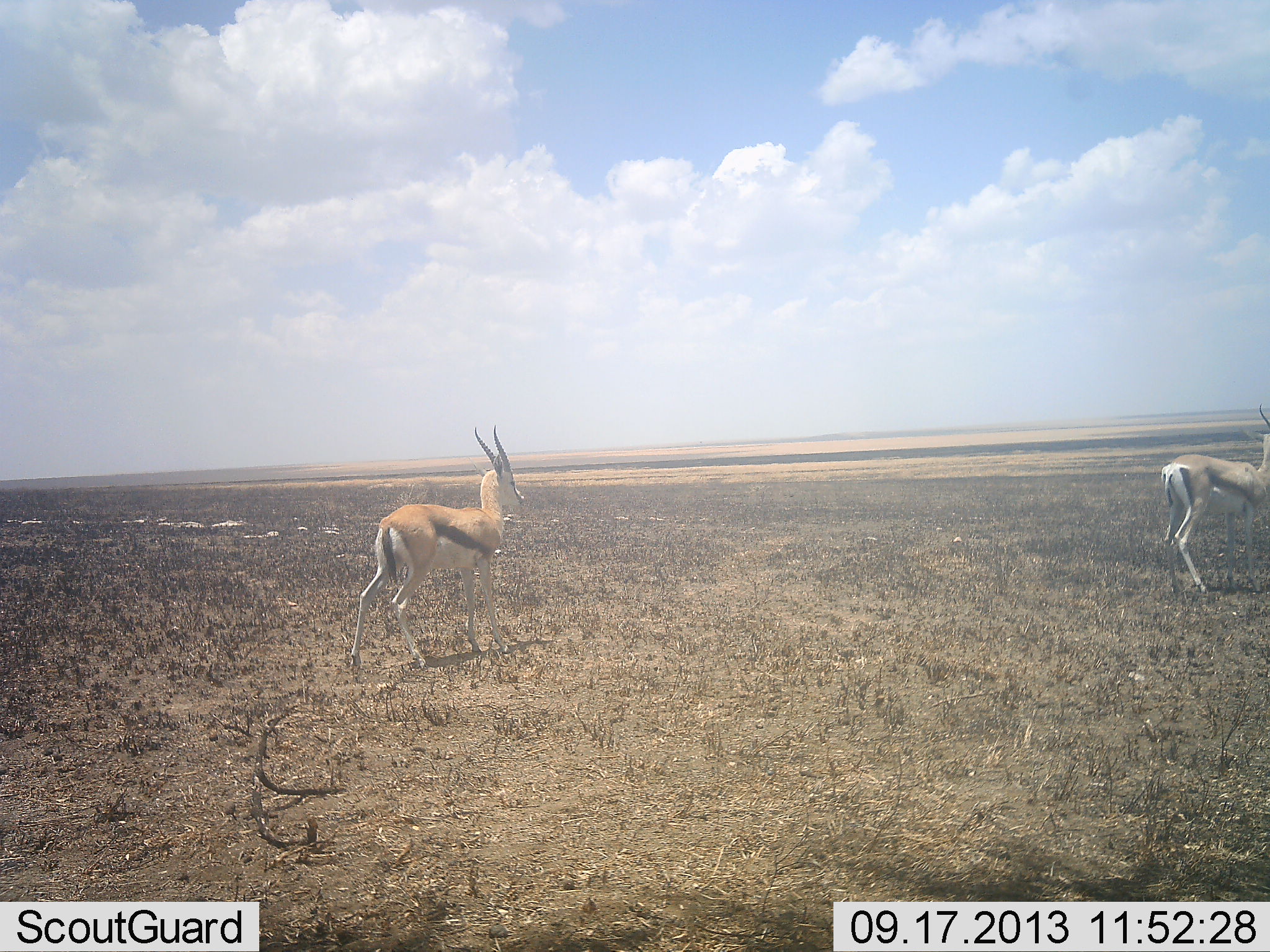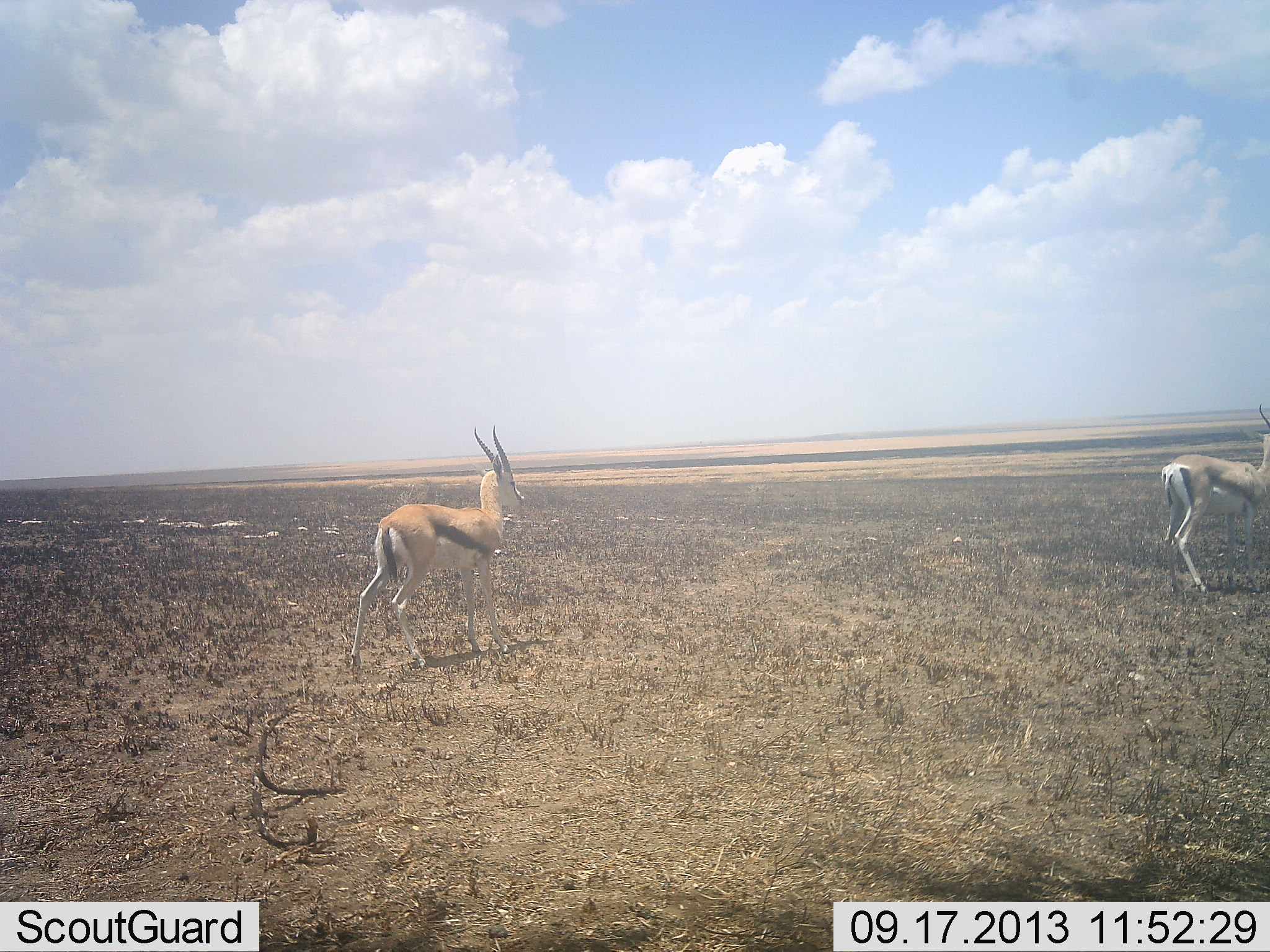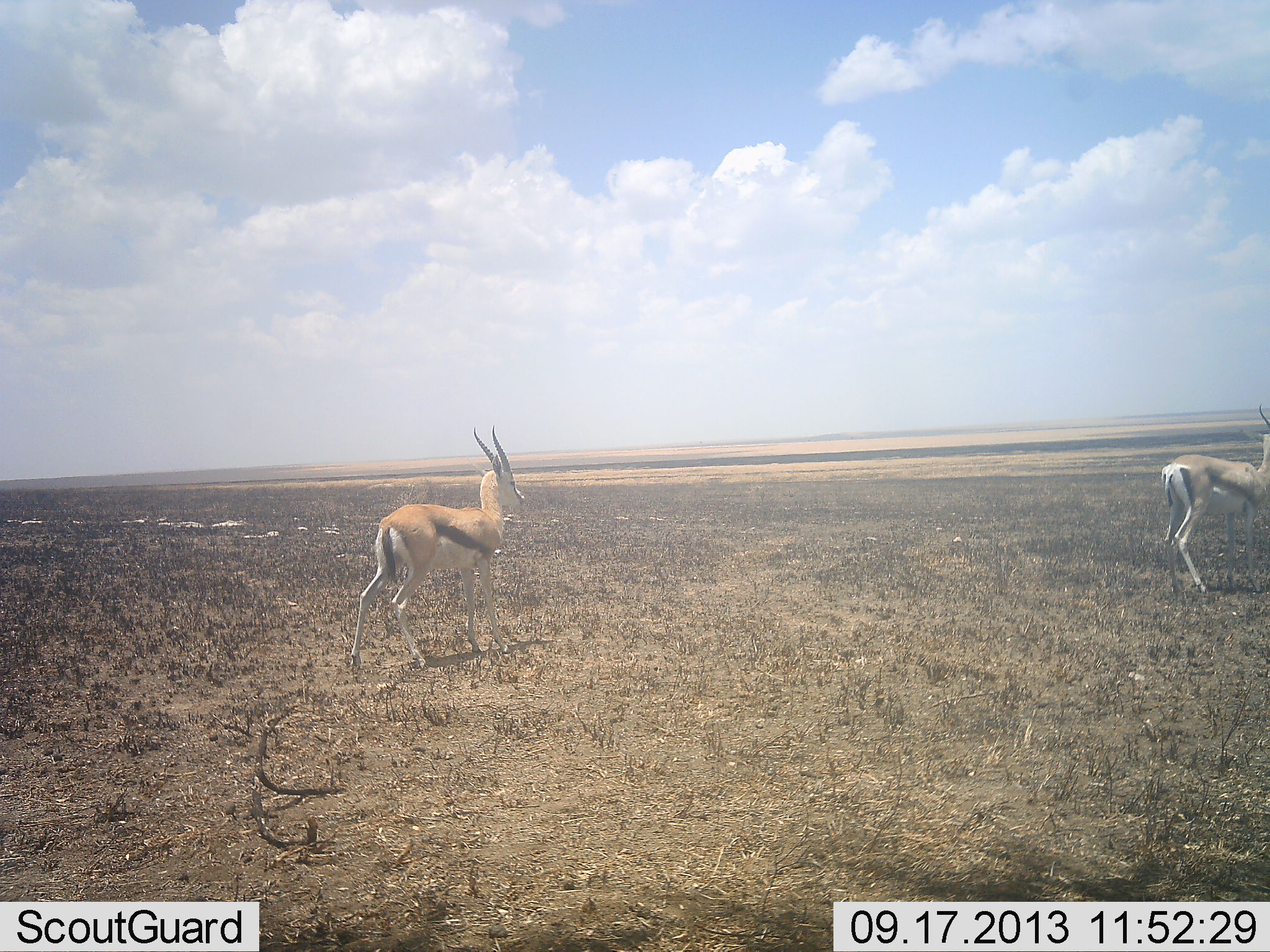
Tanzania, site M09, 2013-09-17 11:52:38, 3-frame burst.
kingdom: Animalia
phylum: Chordata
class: Mammalia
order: Artiodactyla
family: Bovidae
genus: Eudorcas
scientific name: Eudorcas thomsonii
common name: thomson's gazelle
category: gazellethomsons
Gazellethomsons (thomson's gazelle) (Eudorcas thomsonii), count 2. Behavior (volunteer vote fractions): standing 97%, resting 0%, moving 6%, interacting 0%. Young present (vote fraction): 0%. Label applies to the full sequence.